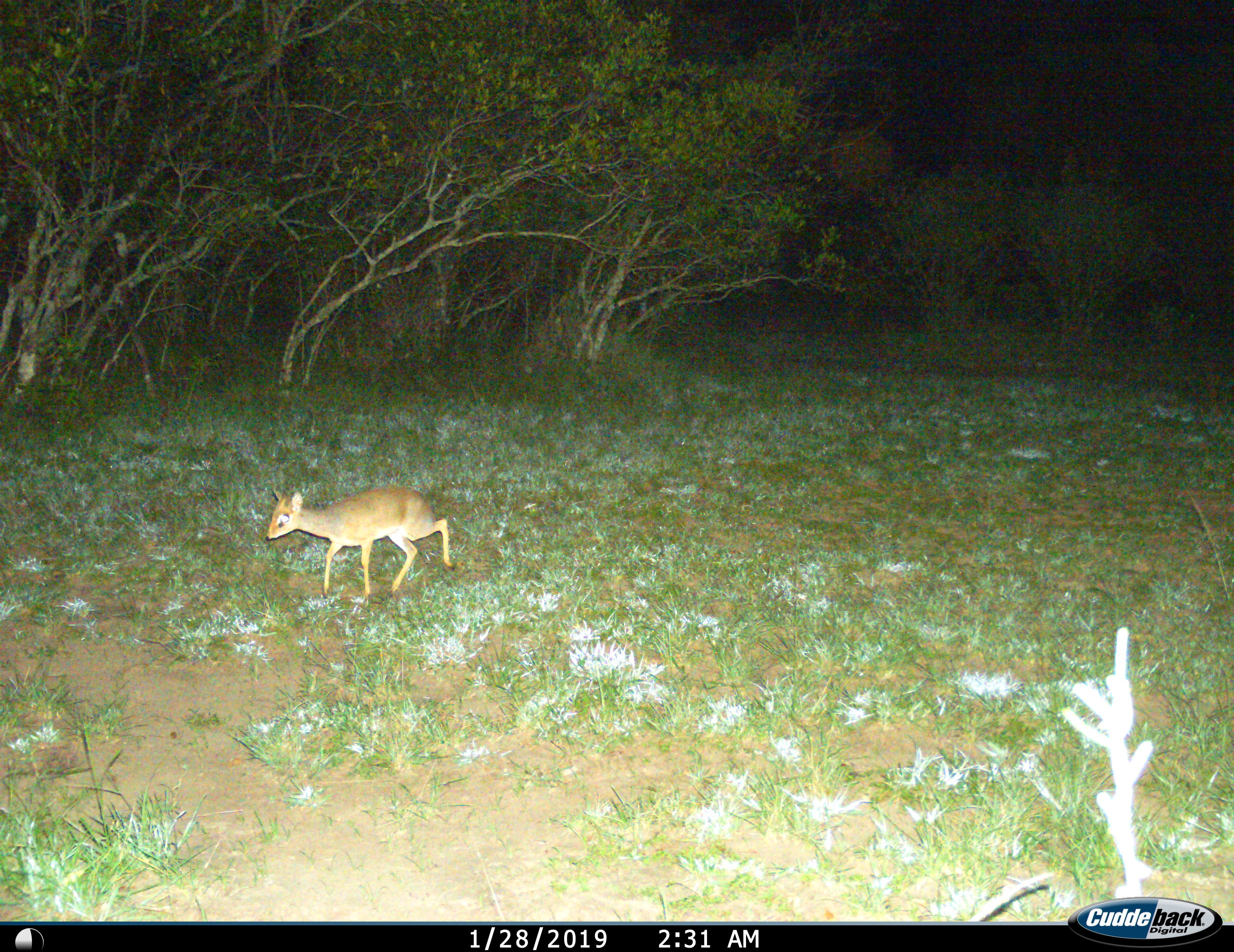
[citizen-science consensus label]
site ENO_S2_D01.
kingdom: Animalia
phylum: Chordata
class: Mammalia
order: Artiodactyla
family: Bovidae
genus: Madoqua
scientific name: Madoqua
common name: dik-dik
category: dikdik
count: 1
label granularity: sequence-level